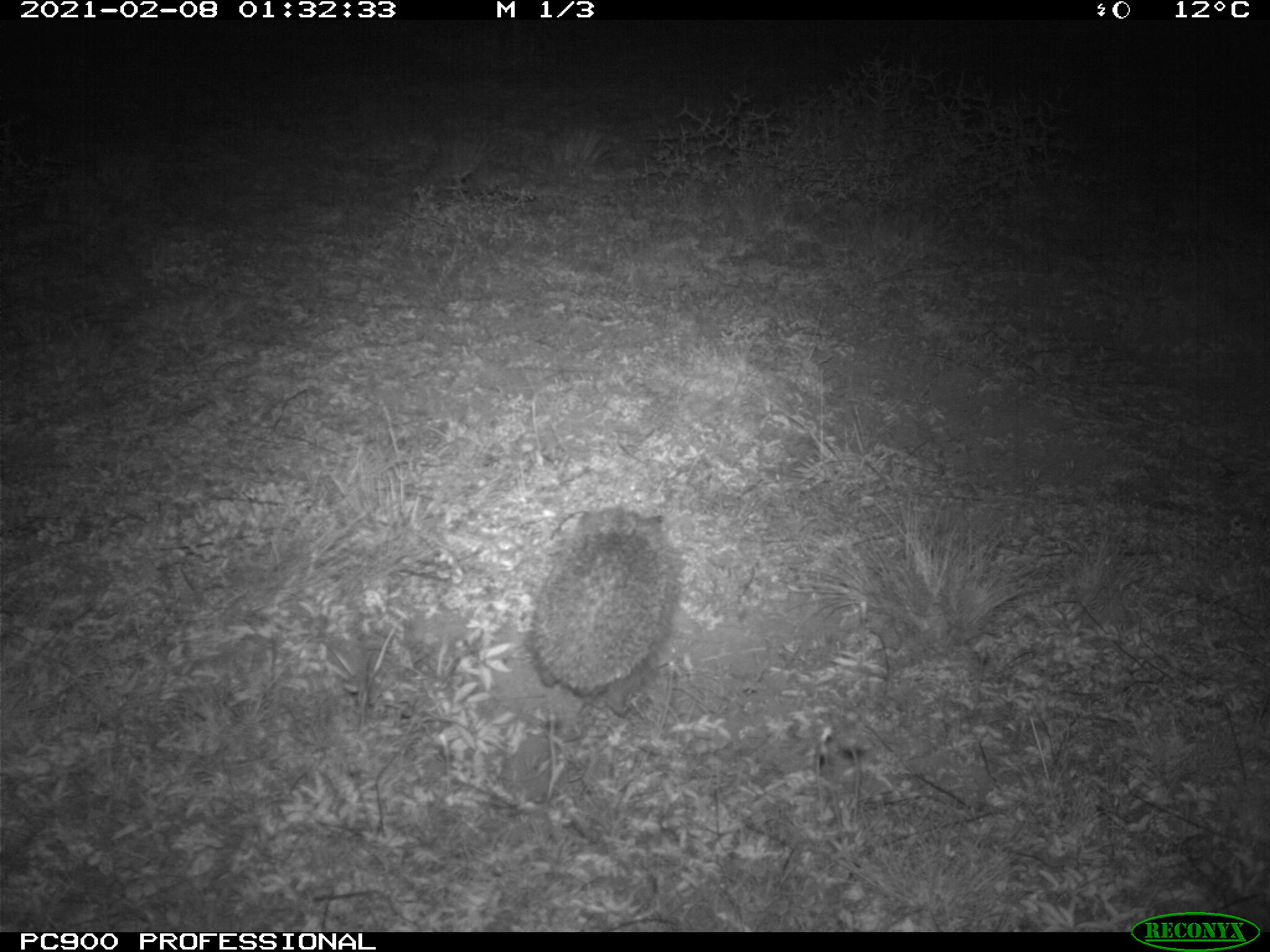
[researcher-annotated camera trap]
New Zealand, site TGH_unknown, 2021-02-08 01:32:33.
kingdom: Animalia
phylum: Chordata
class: Mammalia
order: Eulipotyphla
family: Erinaceidae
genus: Erinaceus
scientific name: Erinaceus europaeus europaeus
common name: european hedgehog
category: hedgehog